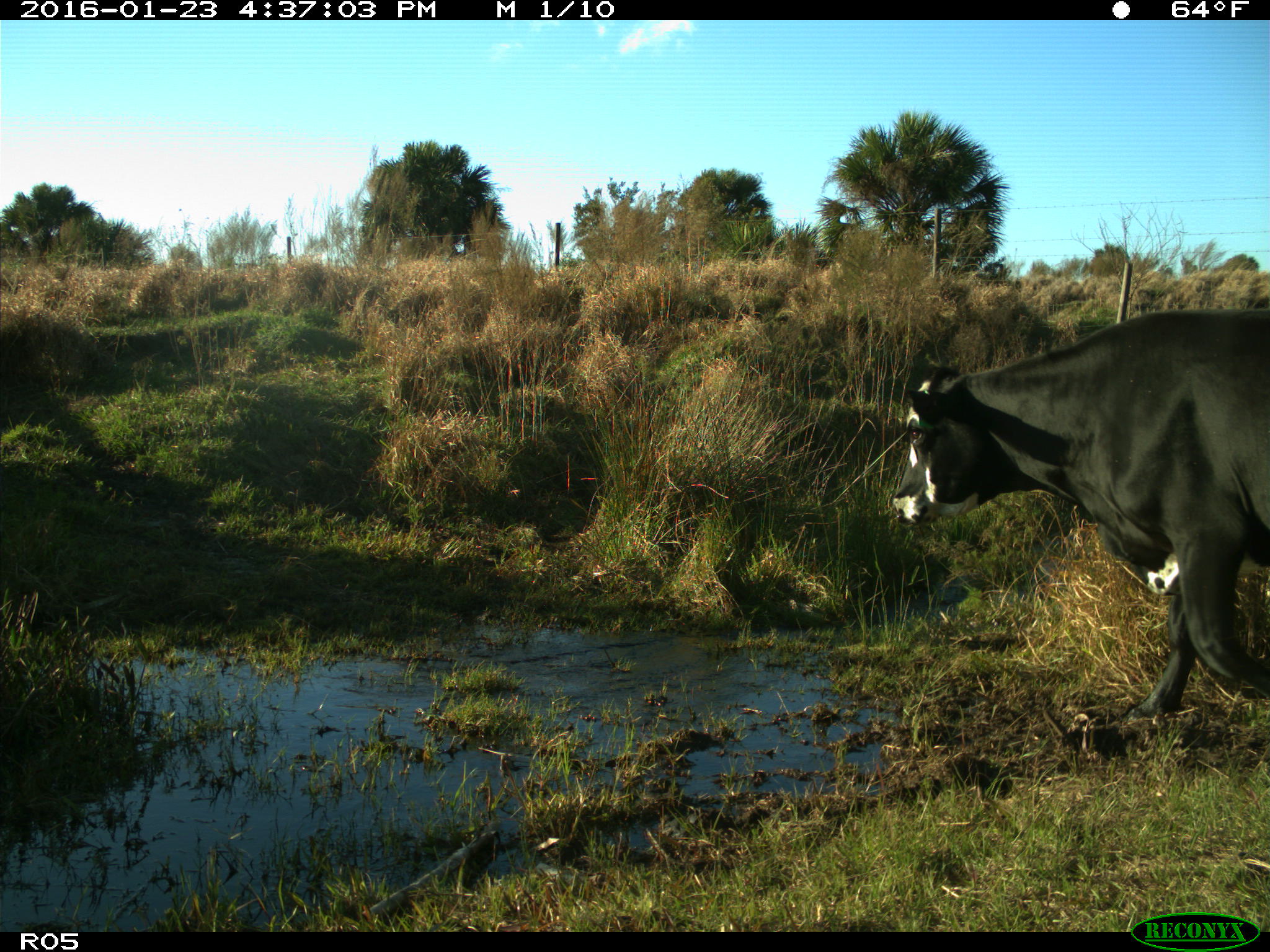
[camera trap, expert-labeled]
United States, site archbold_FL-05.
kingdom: Animalia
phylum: Chordata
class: Mammalia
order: Artiodactyla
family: Bovidae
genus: Bos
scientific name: Bos taurus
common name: domestic cow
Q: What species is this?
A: Bos taurus (domestic cow).